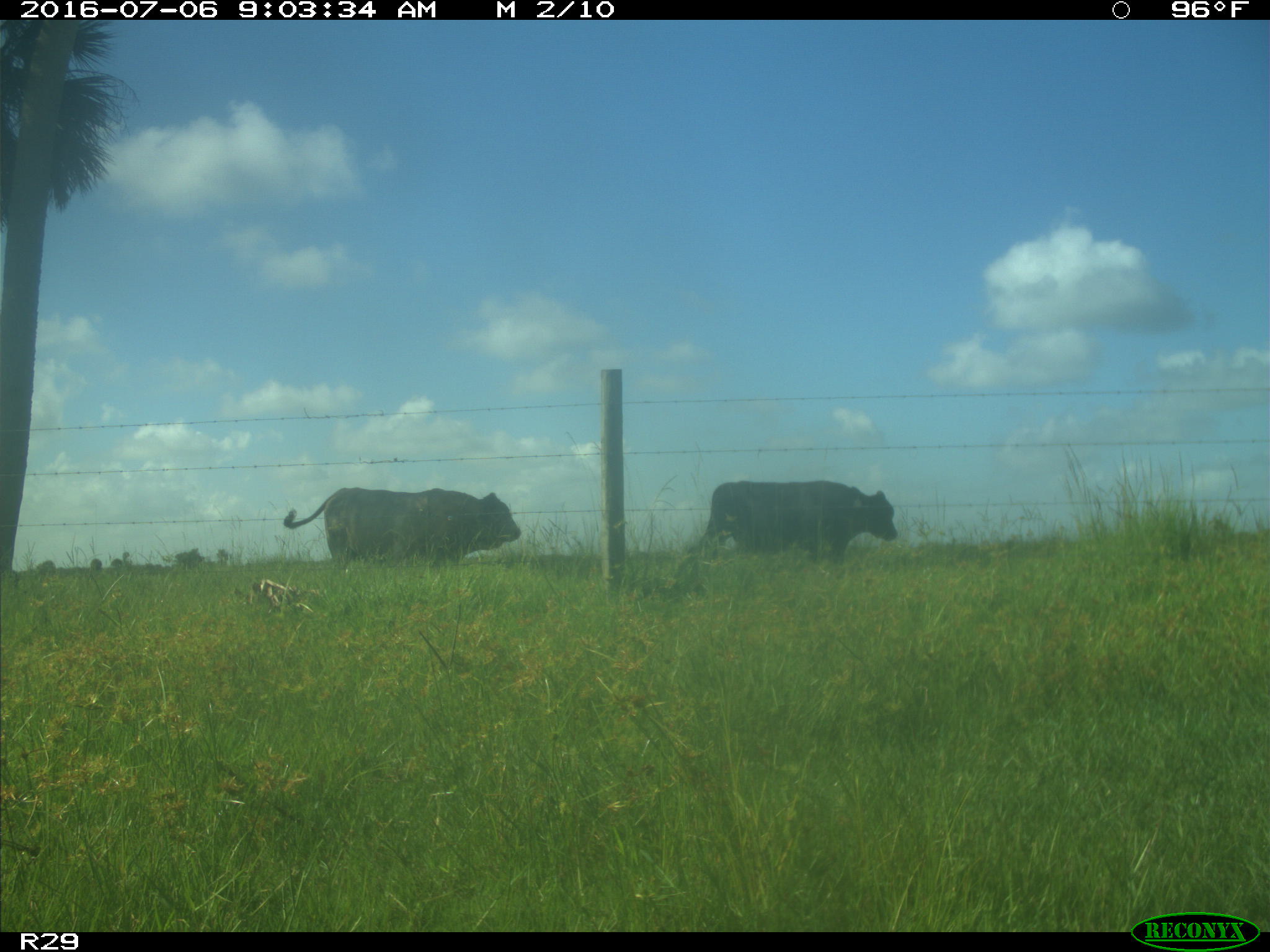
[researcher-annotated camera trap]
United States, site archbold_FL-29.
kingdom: Animalia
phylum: Chordata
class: Mammalia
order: Artiodactyla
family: Bovidae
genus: Bos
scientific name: Bos taurus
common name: domestic cow